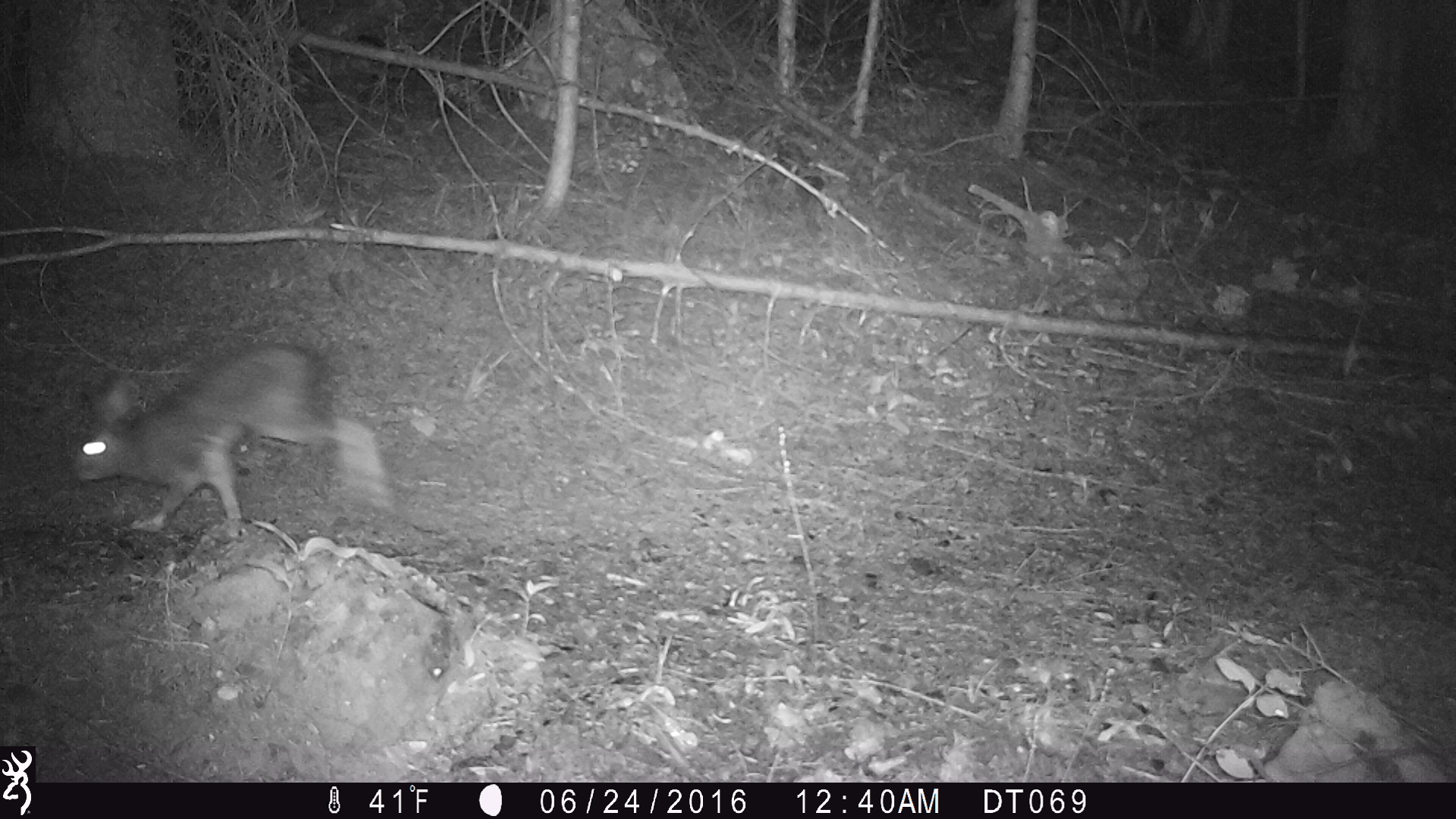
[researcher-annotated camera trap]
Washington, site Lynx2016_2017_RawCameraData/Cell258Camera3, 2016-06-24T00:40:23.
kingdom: Animalia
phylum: Chordata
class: Mammalia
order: Lagomorpha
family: Leporidae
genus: Lepus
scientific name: Lepus americanus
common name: snowshoe hare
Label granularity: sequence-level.